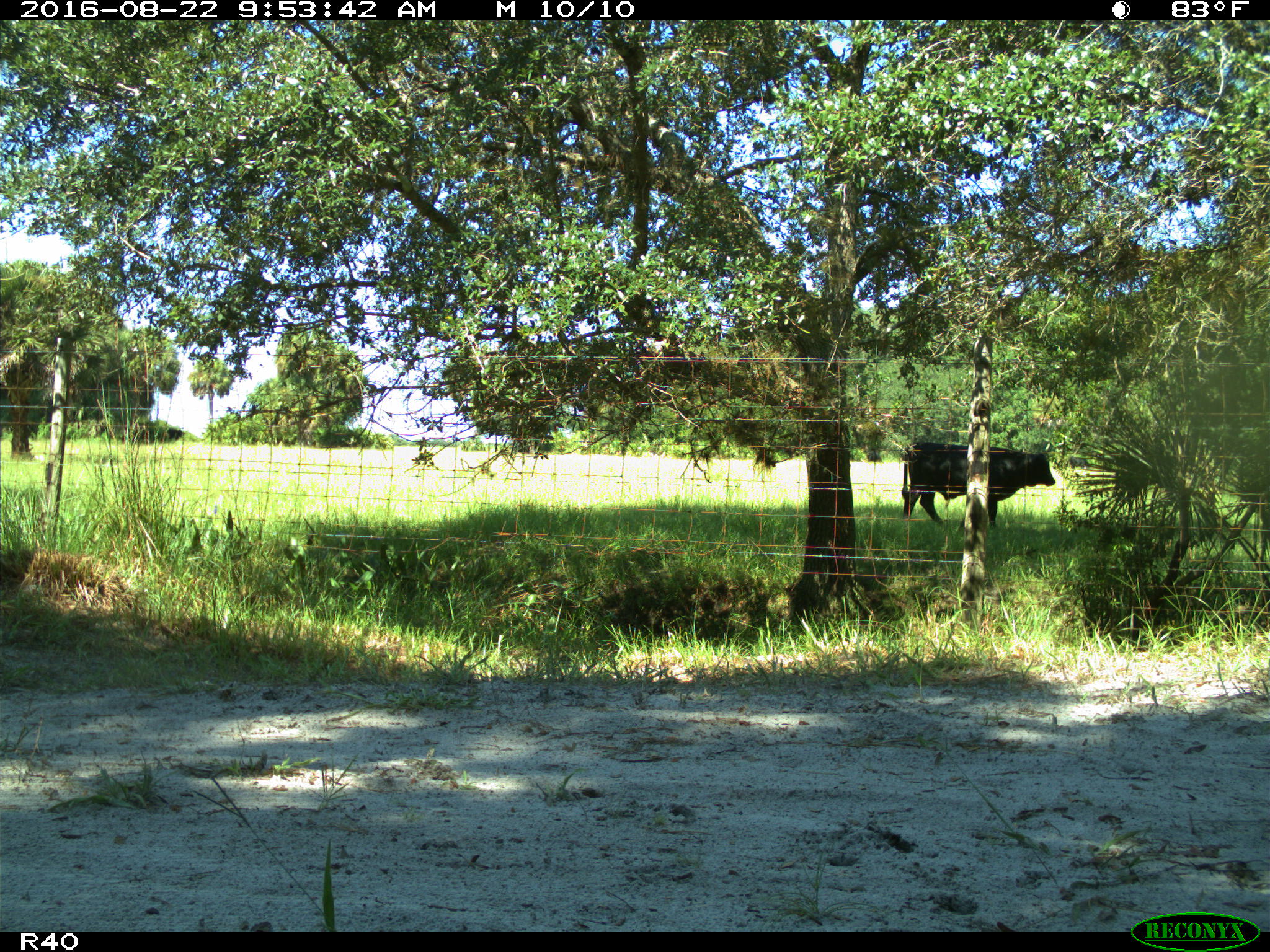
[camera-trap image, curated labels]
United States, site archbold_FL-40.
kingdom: Animalia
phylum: Chordata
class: Mammalia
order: Artiodactyla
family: Bovidae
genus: Bos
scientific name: Bos taurus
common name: domestic cow